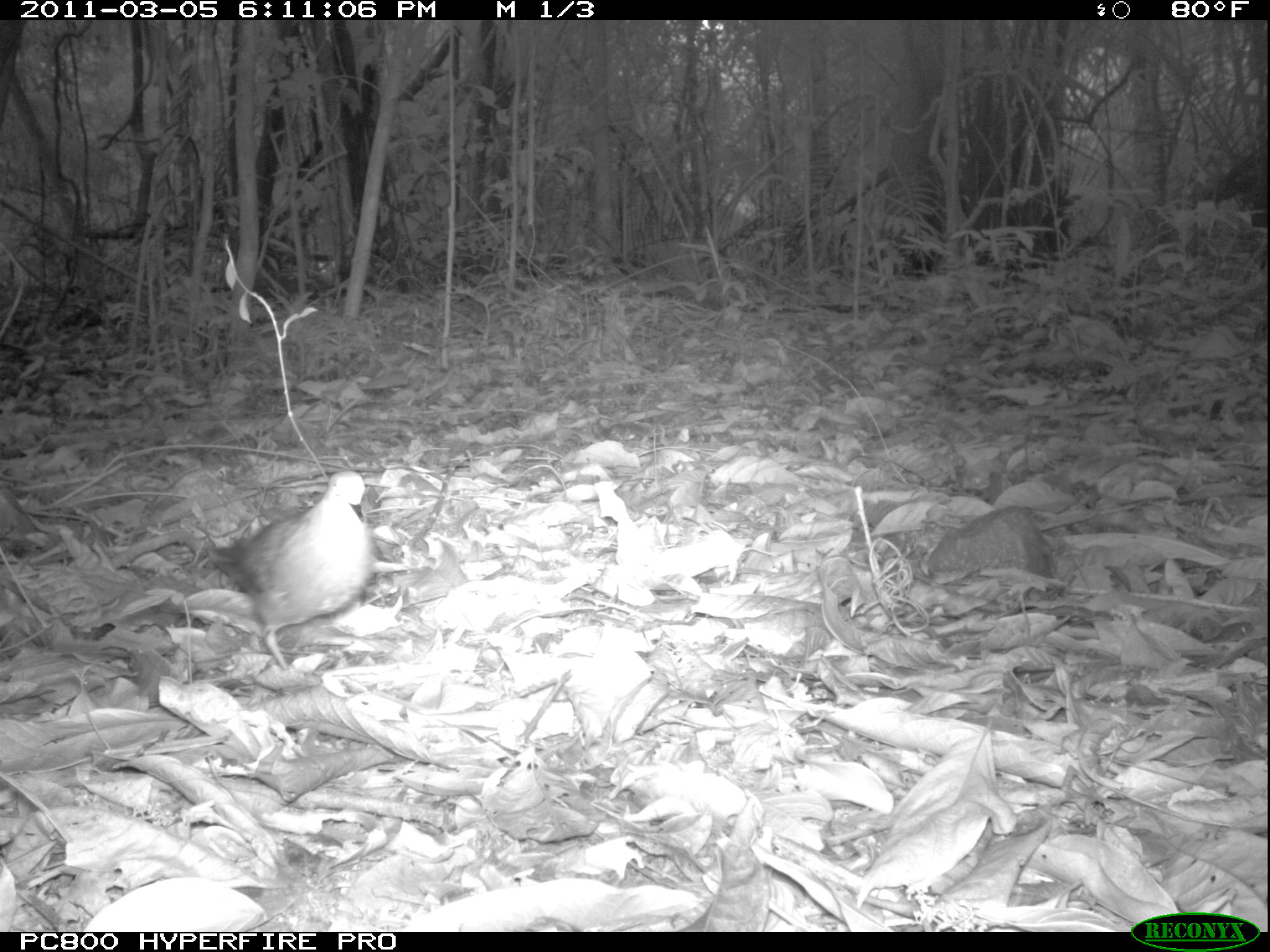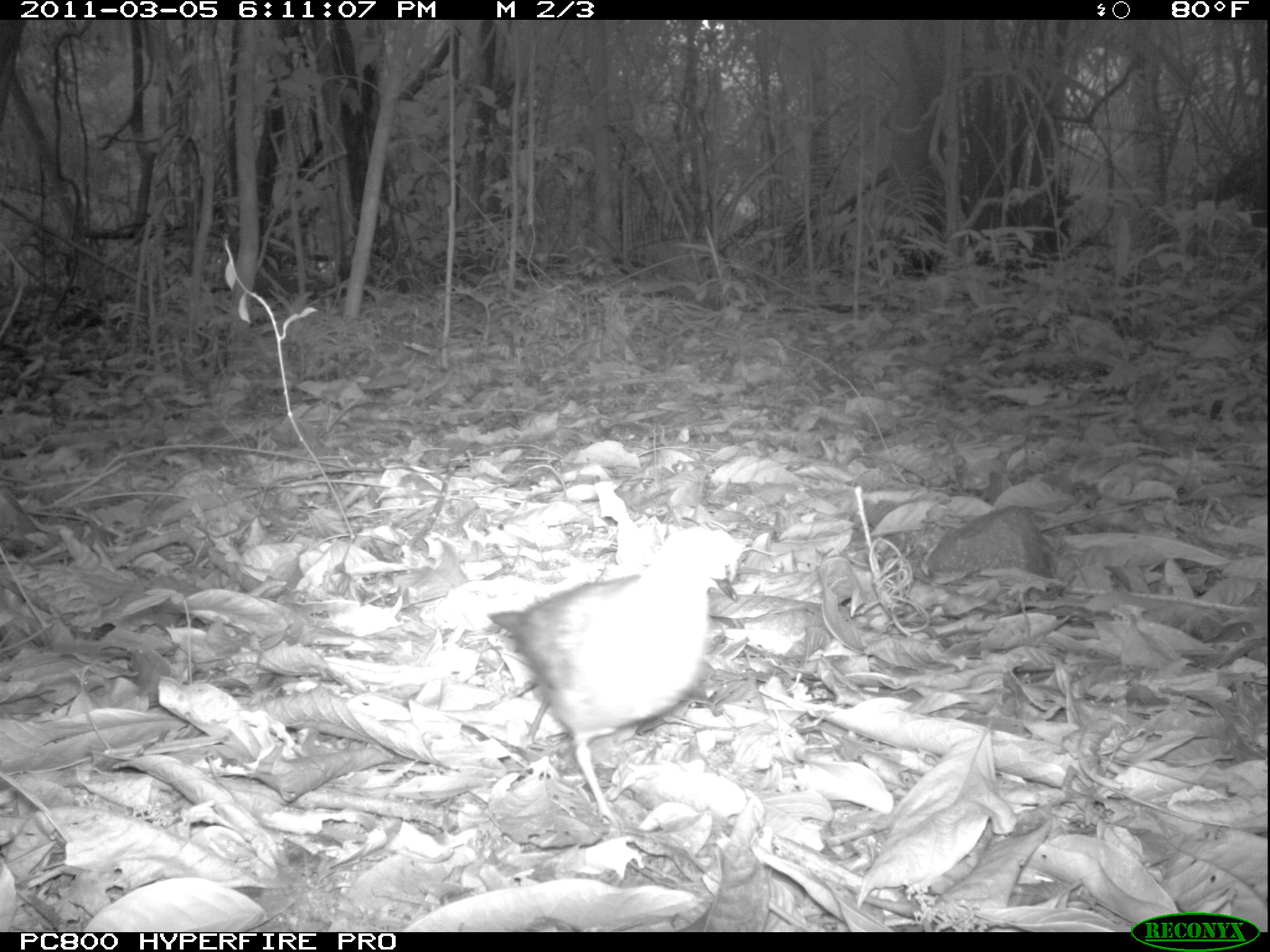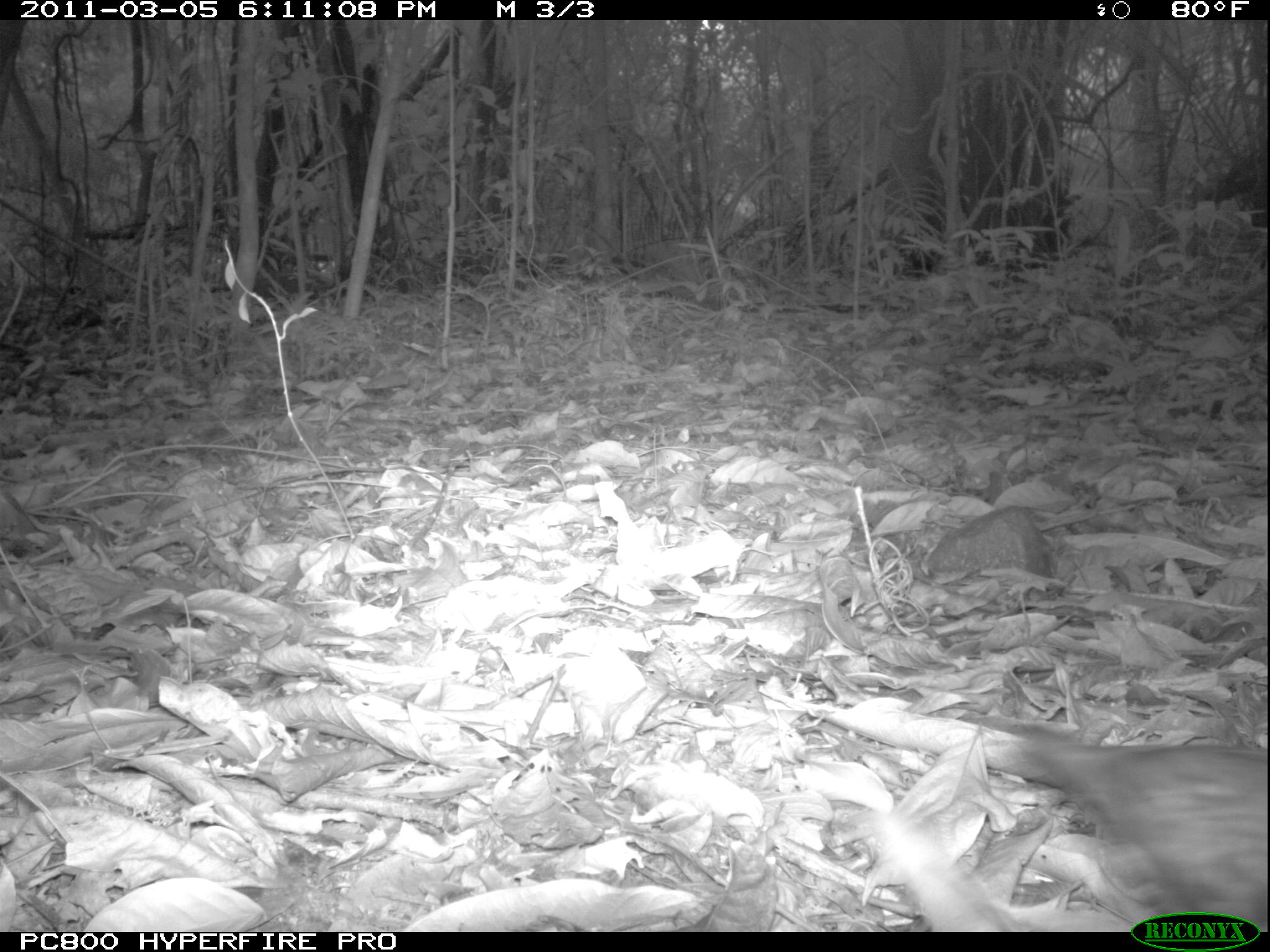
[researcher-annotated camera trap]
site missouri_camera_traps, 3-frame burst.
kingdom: Animalia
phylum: Chordata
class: Aves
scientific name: Aves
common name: bird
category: bird spec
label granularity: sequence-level